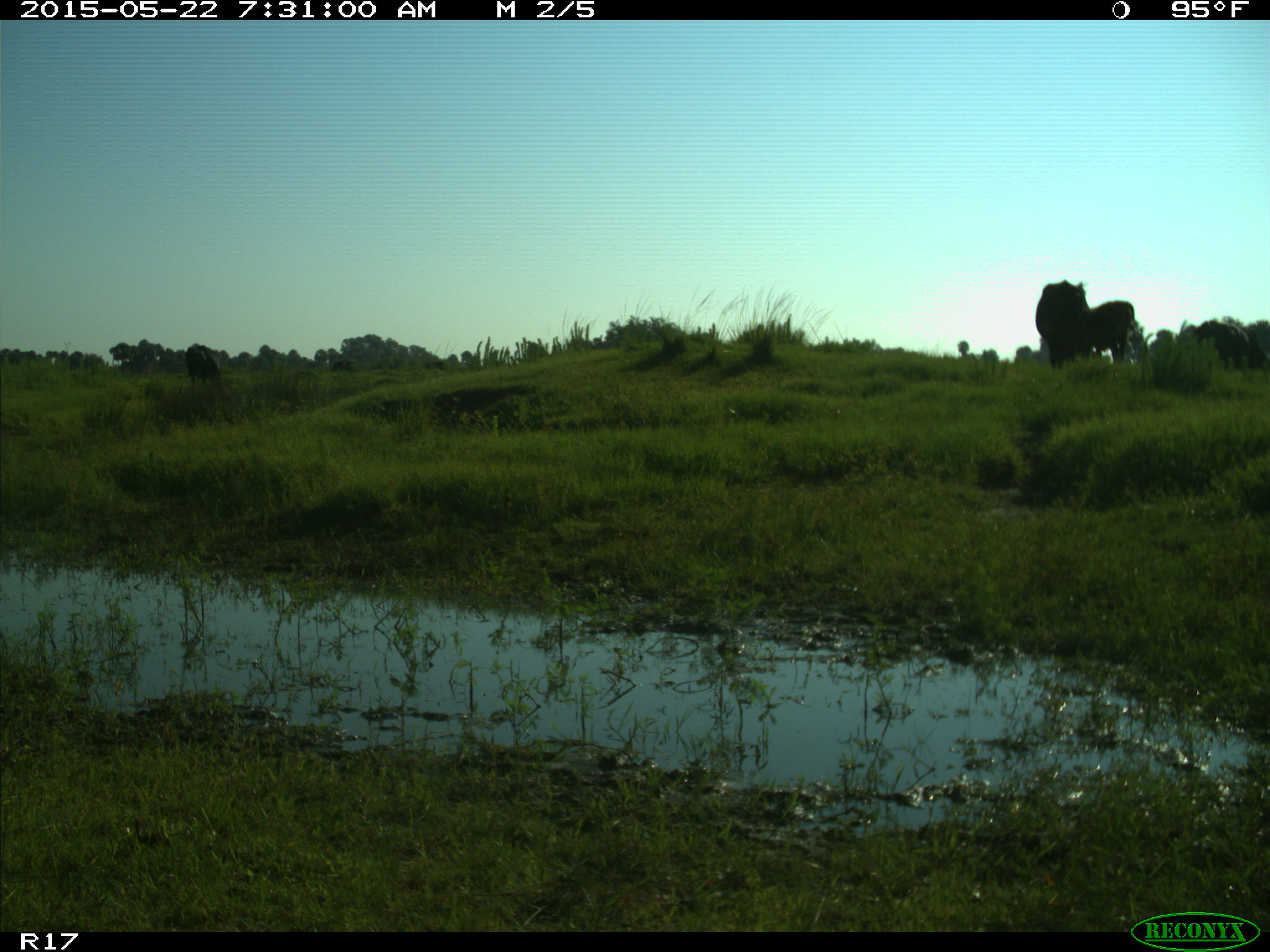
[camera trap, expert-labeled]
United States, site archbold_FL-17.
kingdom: Animalia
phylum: Chordata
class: Mammalia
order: Artiodactyla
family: Bovidae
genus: Bos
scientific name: Bos taurus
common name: domestic cow